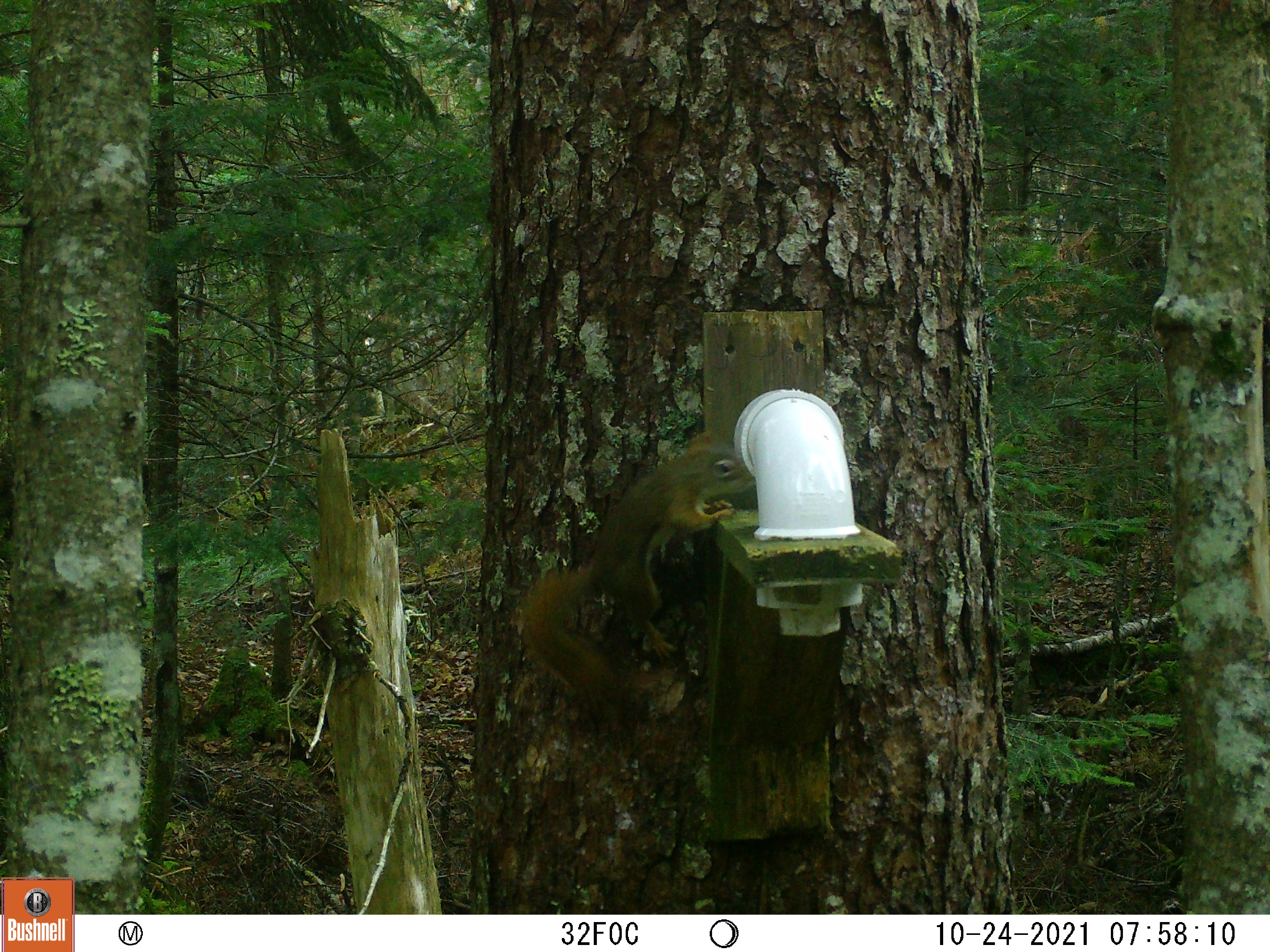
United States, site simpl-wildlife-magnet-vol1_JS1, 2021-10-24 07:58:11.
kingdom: Animalia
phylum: Chordata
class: Mammalia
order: Rodentia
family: Sciuridae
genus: Tamiasciurus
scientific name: Tamiasciurus hudsonicus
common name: red squirrel